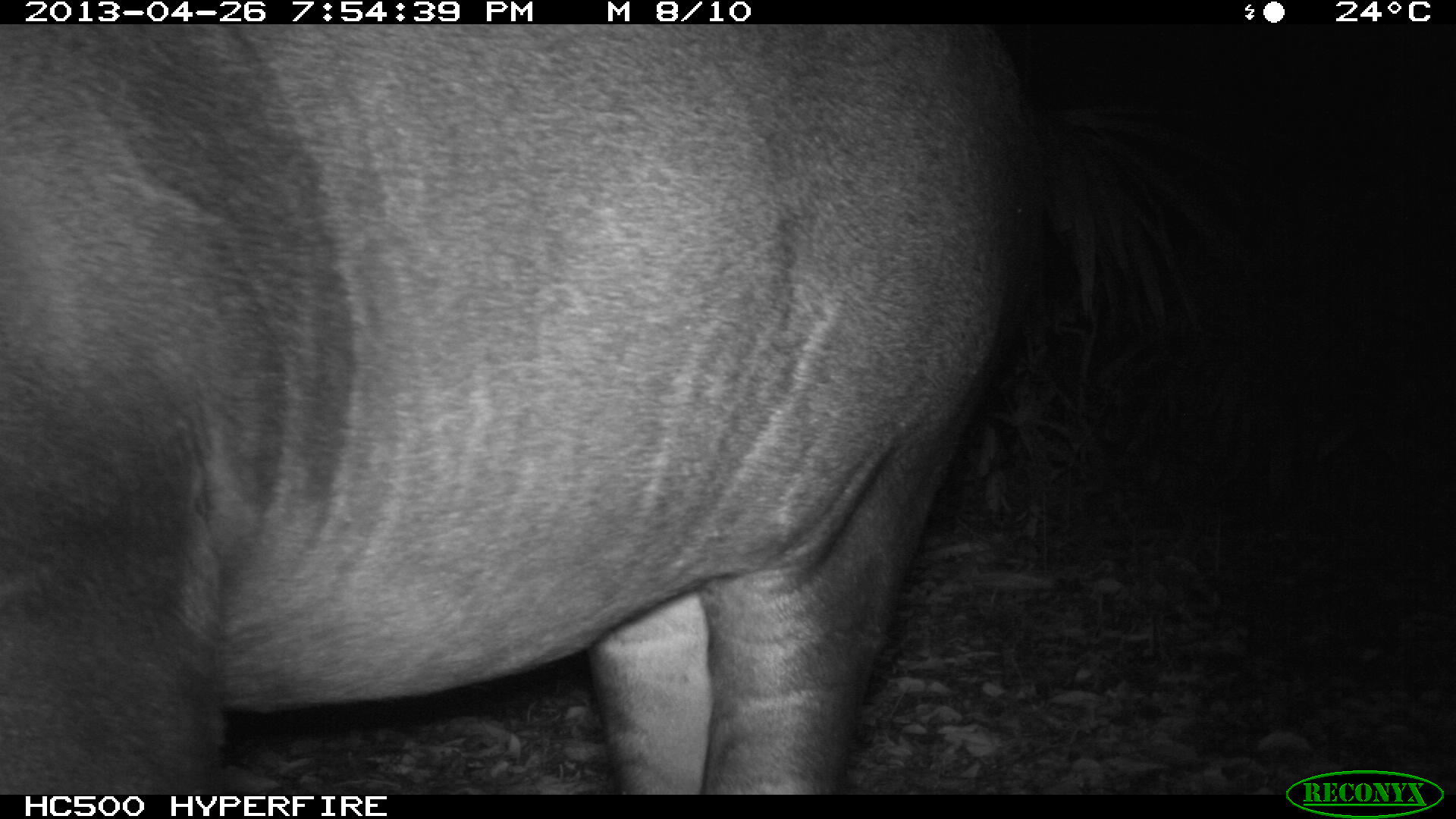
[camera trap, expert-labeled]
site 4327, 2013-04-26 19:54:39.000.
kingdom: Animalia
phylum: Chordata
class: Mammalia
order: Perissodactyla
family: Tapiridae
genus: Tapirus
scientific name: Tapirus bairdii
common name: baird's tapir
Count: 1.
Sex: female.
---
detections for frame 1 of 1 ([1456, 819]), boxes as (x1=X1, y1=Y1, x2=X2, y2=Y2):
tapirus bairdii: (x1=0, y1=24, x2=1033, y2=794)